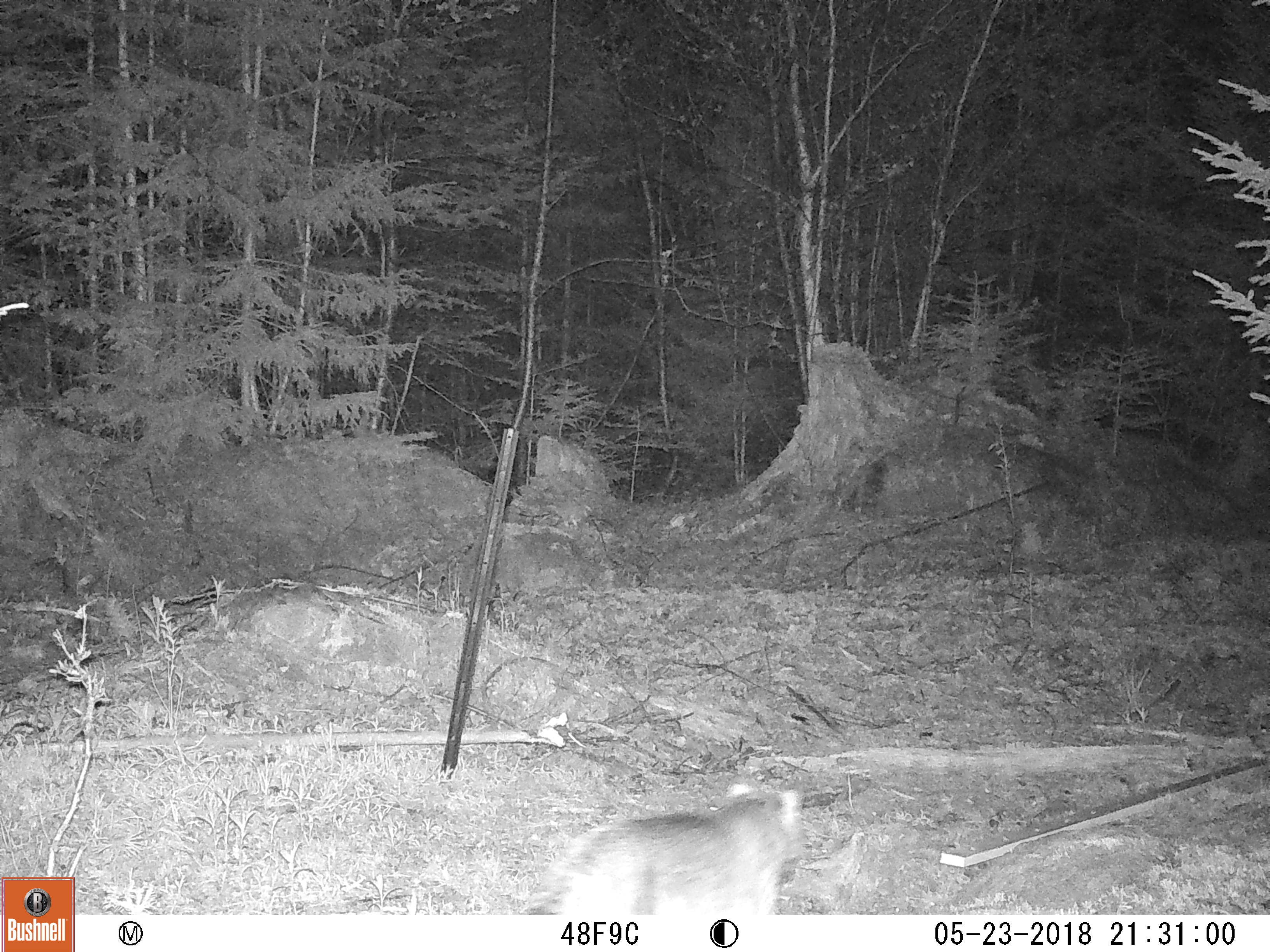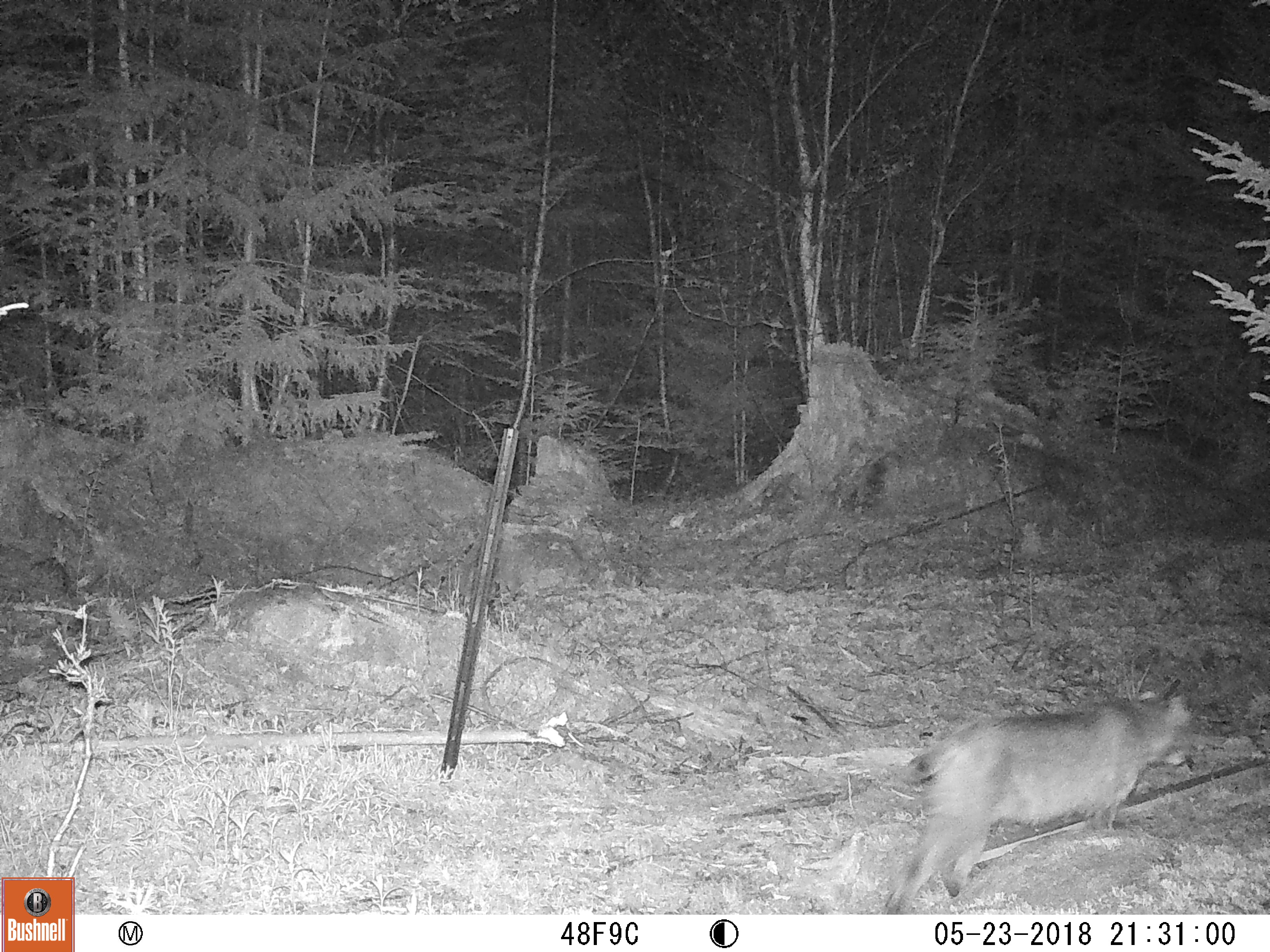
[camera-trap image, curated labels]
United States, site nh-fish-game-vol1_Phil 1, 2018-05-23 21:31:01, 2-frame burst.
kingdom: Animalia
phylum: Chordata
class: Mammalia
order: Carnivora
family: Felidae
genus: Lynx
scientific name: Lynx rufus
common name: bobcat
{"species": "bobcat (Lynx rufus)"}